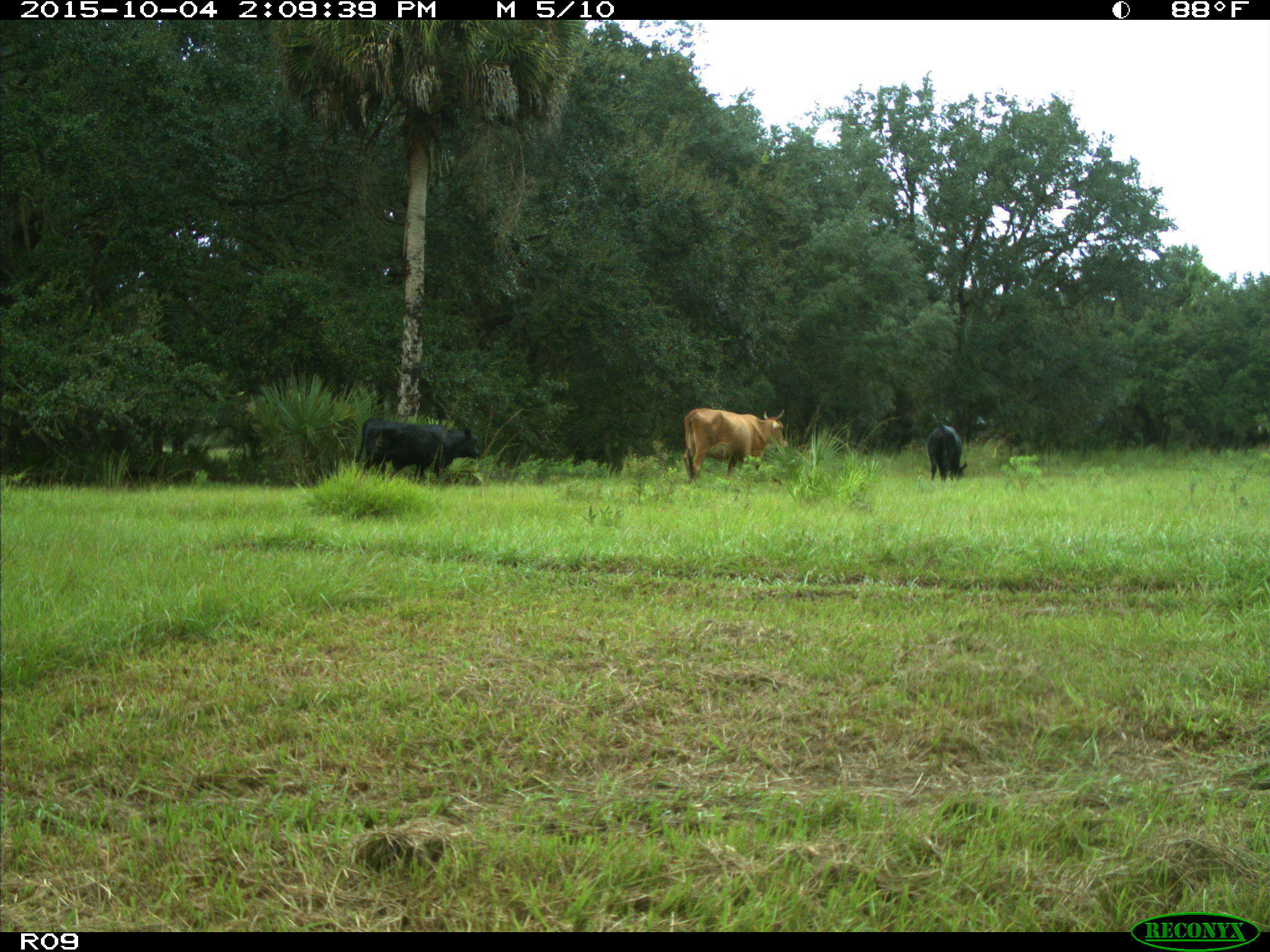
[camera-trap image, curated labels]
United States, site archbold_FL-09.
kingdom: Animalia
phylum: Chordata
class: Mammalia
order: Artiodactyla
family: Bovidae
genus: Bos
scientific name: Bos taurus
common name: domestic cow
Bos taurus (domestic cow).